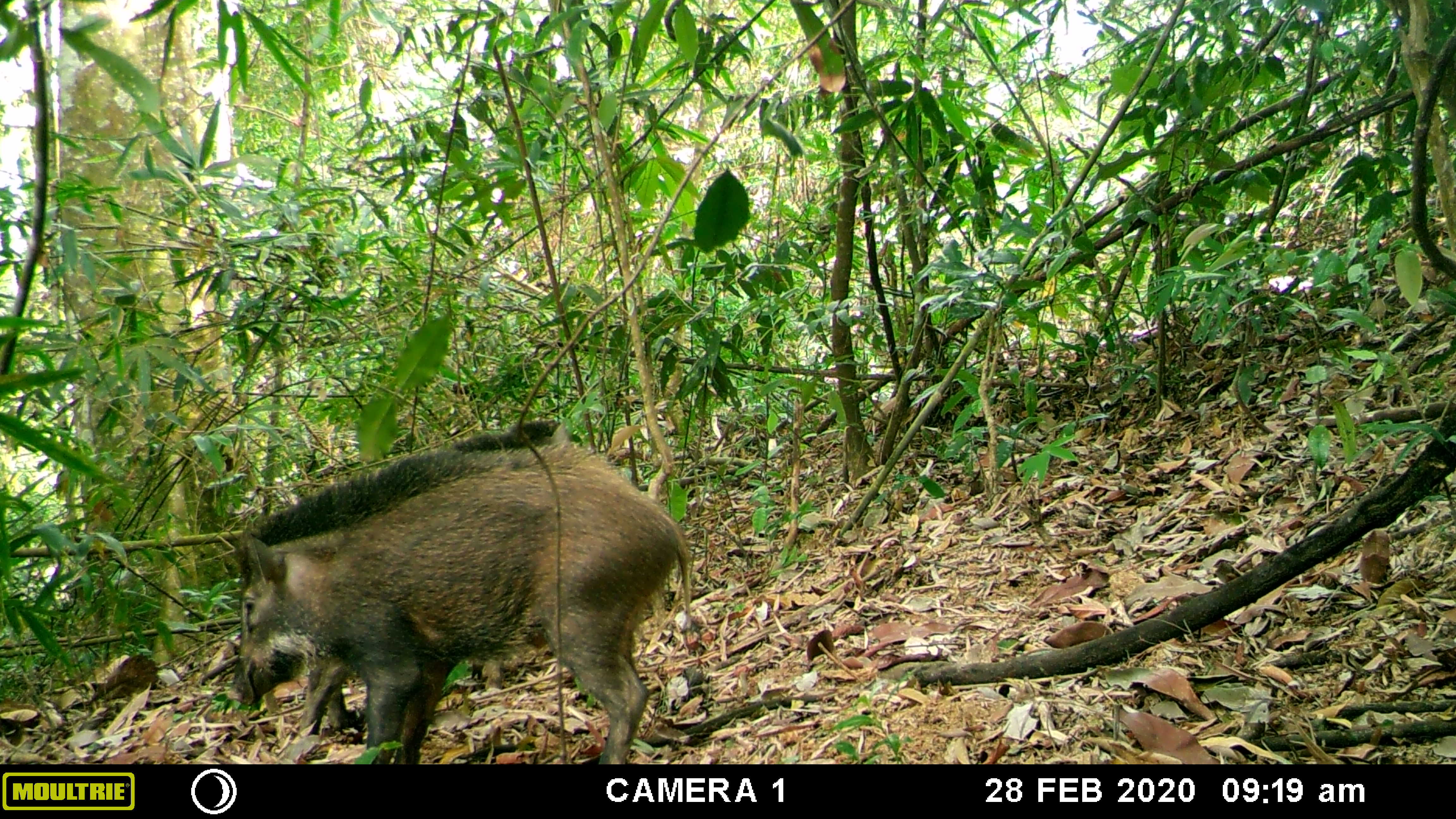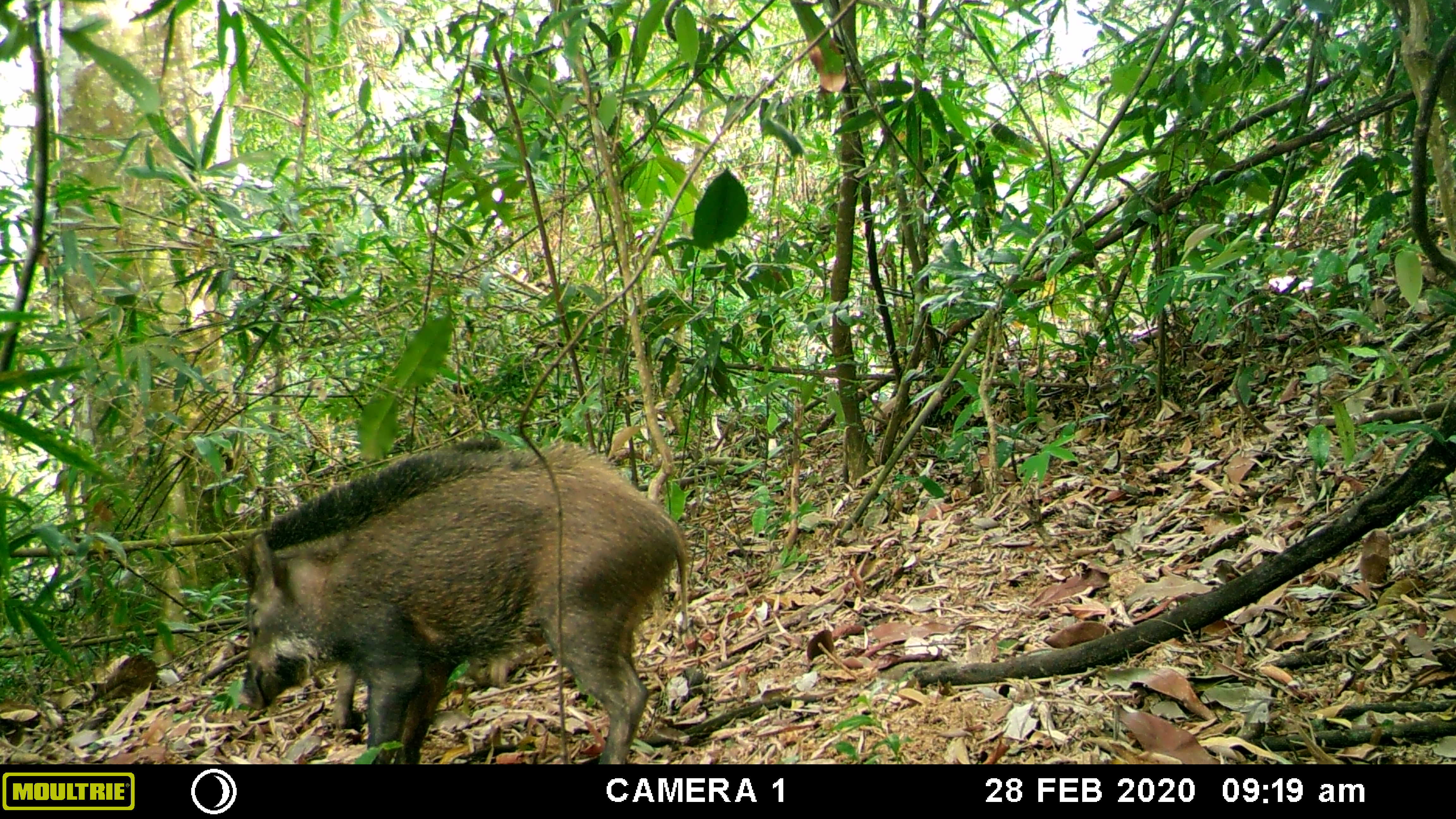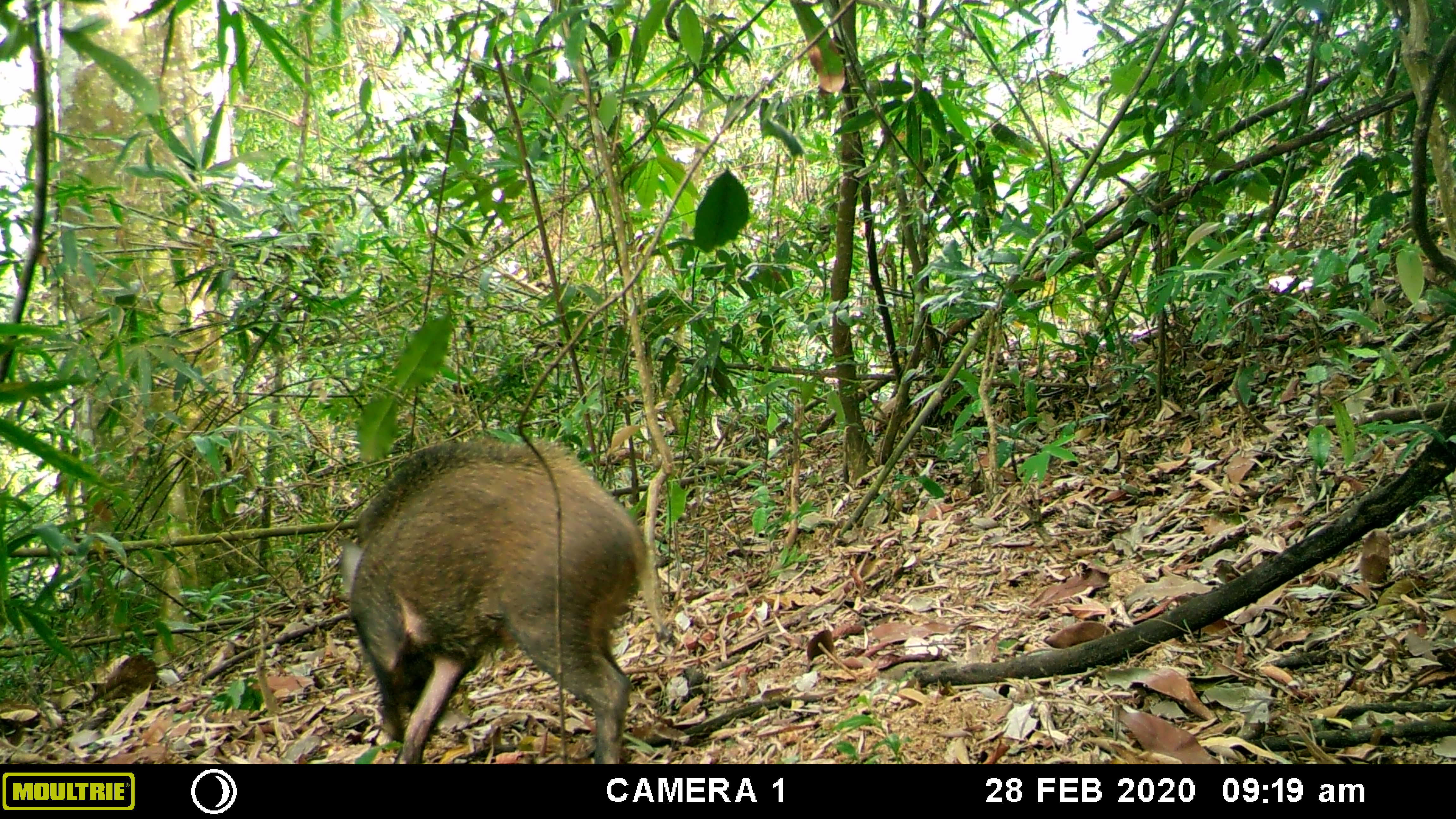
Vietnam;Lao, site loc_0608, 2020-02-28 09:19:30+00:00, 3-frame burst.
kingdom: Animalia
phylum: Chordata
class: Mammalia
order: Artiodactyla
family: Suidae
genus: Sus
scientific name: Sus scrofa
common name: eurasian wild pig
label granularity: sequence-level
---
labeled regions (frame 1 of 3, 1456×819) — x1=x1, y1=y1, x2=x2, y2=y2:
eurasian wild pig: x1=233, y1=458, x2=694, y2=764; x1=233, y1=419, x2=628, y2=734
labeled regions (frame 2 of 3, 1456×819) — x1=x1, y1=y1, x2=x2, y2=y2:
eurasian wild pig: x1=228, y1=440, x2=689, y2=764; x1=310, y1=438, x2=504, y2=728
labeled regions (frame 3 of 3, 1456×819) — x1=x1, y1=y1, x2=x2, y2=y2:
eurasian wild pig: x1=338, y1=438, x2=654, y2=764